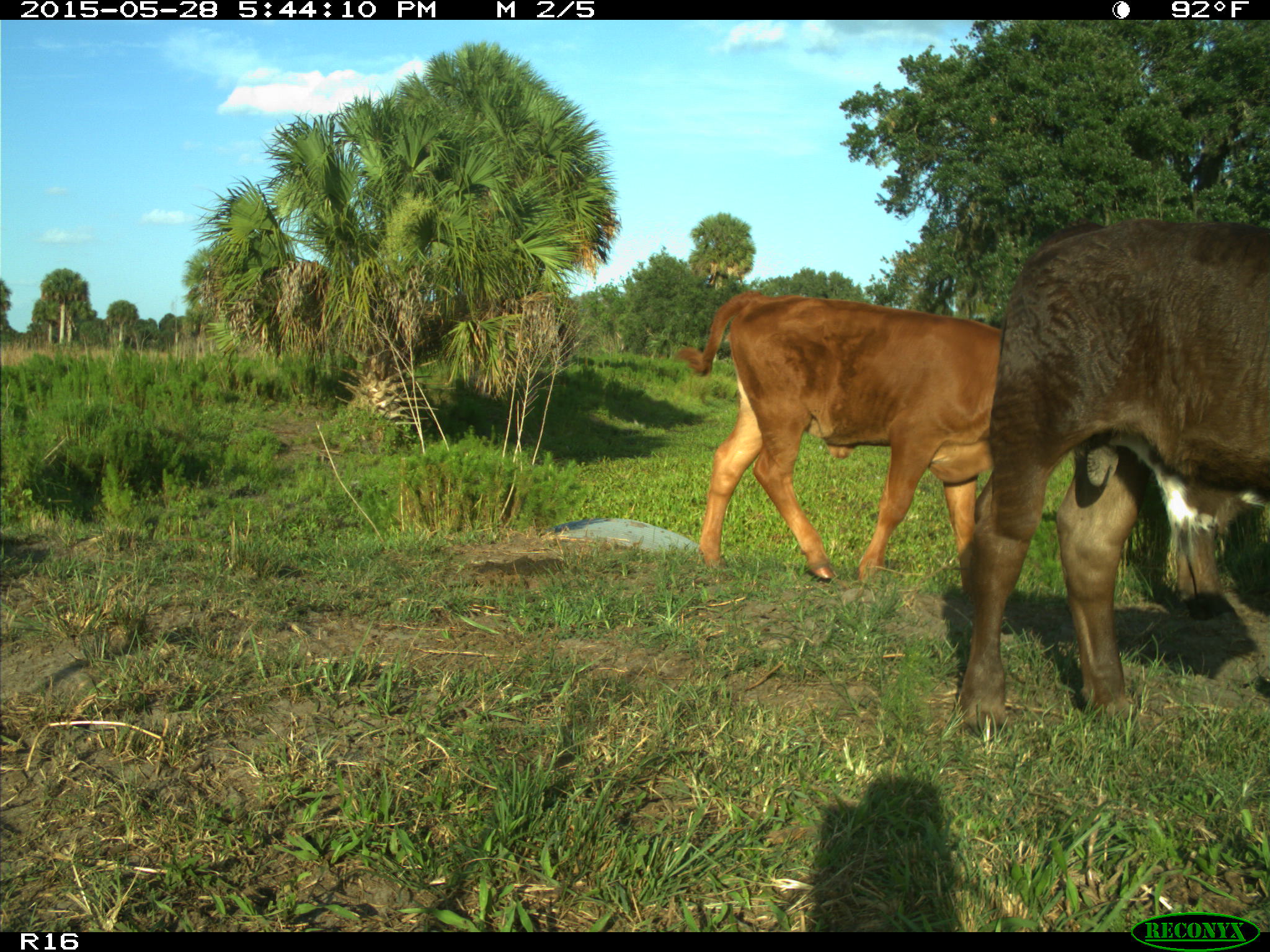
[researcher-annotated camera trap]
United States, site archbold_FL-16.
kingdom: Animalia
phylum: Chordata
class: Mammalia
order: Artiodactyla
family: Bovidae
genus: Bos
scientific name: Bos taurus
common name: domestic cow